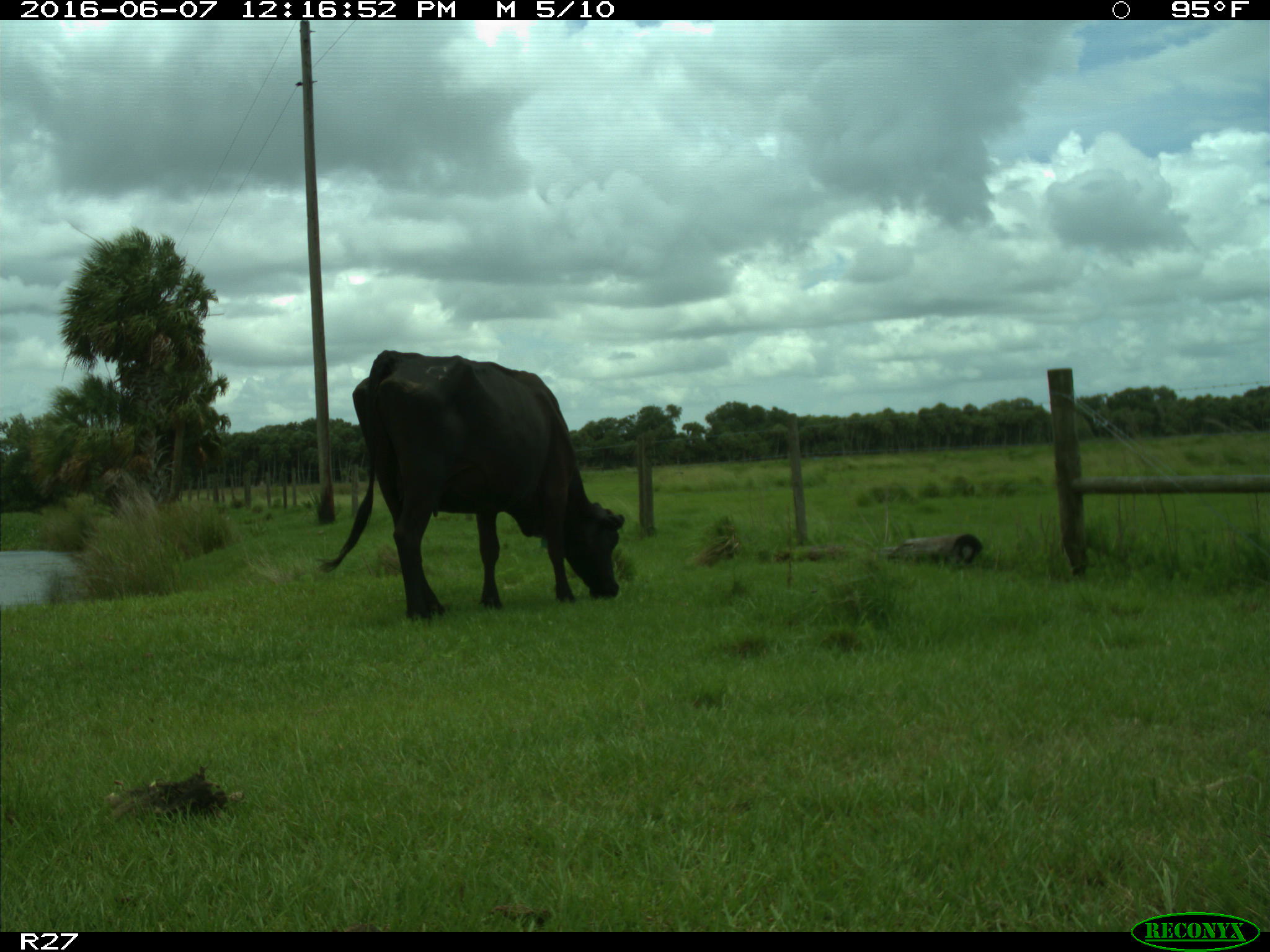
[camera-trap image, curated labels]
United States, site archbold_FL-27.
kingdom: Animalia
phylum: Chordata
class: Mammalia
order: Artiodactyla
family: Bovidae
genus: Bos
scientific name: Bos taurus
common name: domestic cow